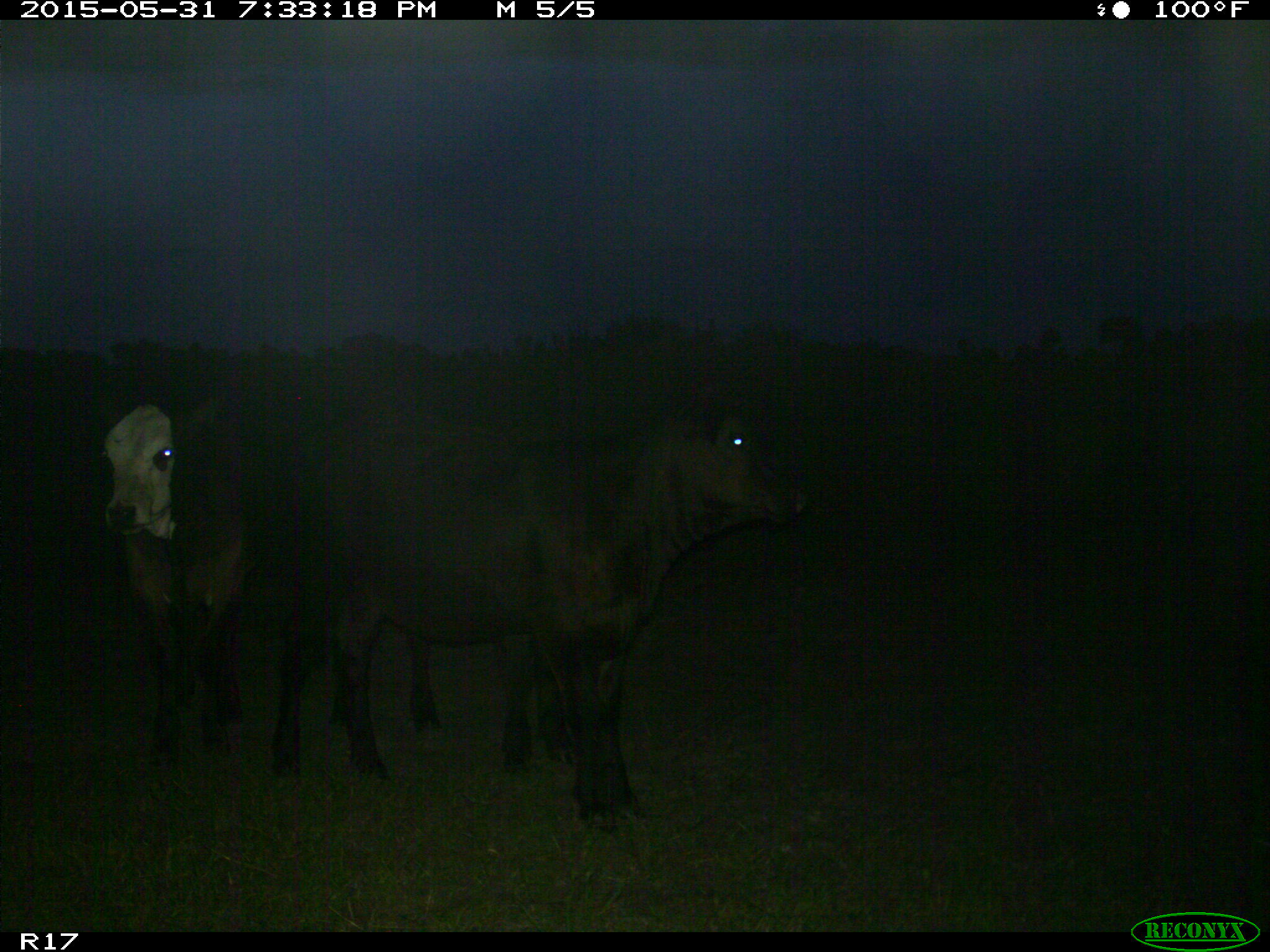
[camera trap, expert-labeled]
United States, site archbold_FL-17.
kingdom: Animalia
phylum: Chordata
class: Mammalia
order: Artiodactyla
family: Bovidae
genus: Bos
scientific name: Bos taurus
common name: domestic cow